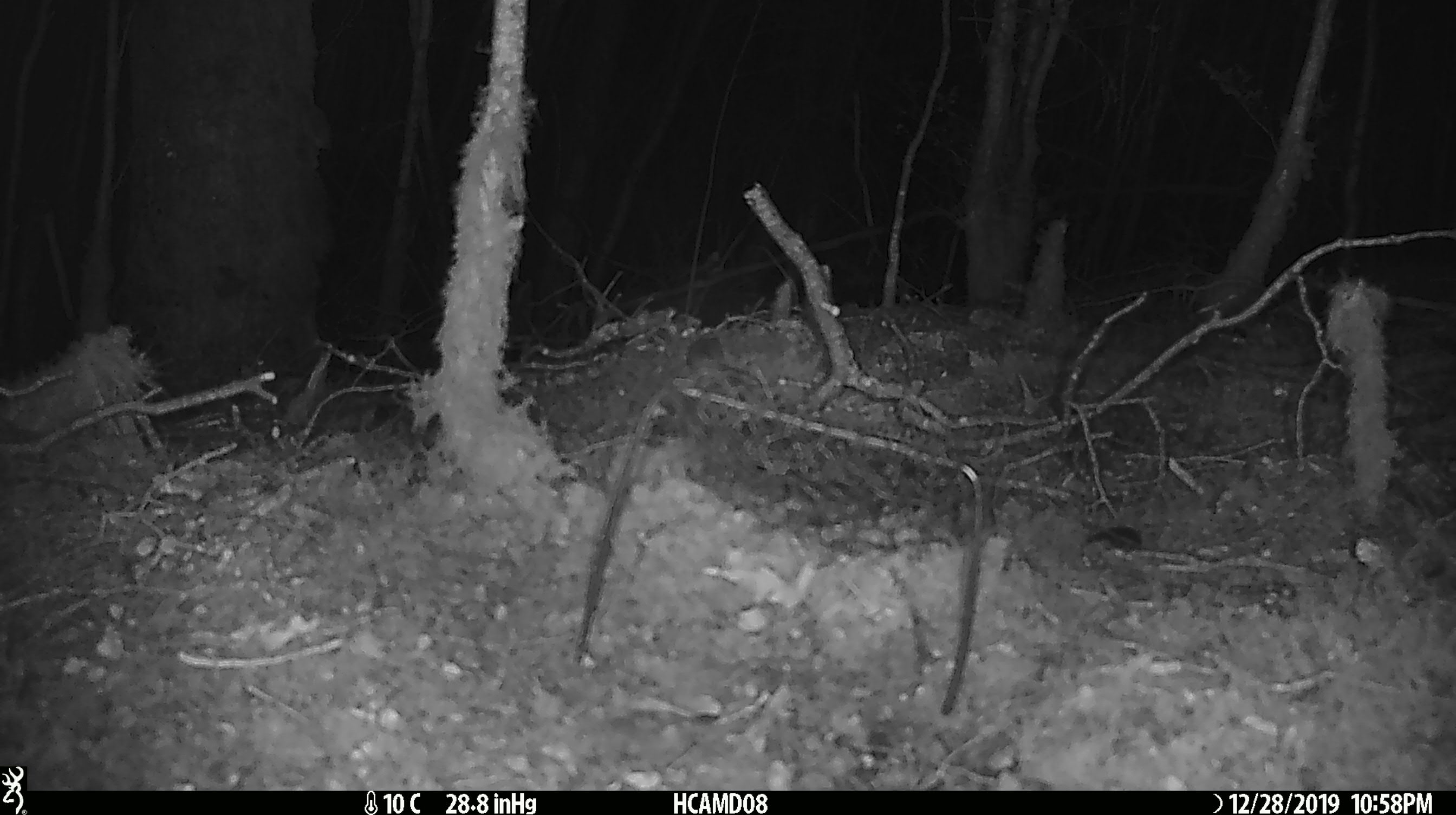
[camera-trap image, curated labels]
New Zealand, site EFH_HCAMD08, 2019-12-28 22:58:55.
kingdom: Animalia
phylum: Chordata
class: Mammalia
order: Rodentia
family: Muridae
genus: Mus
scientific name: Mus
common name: mouse